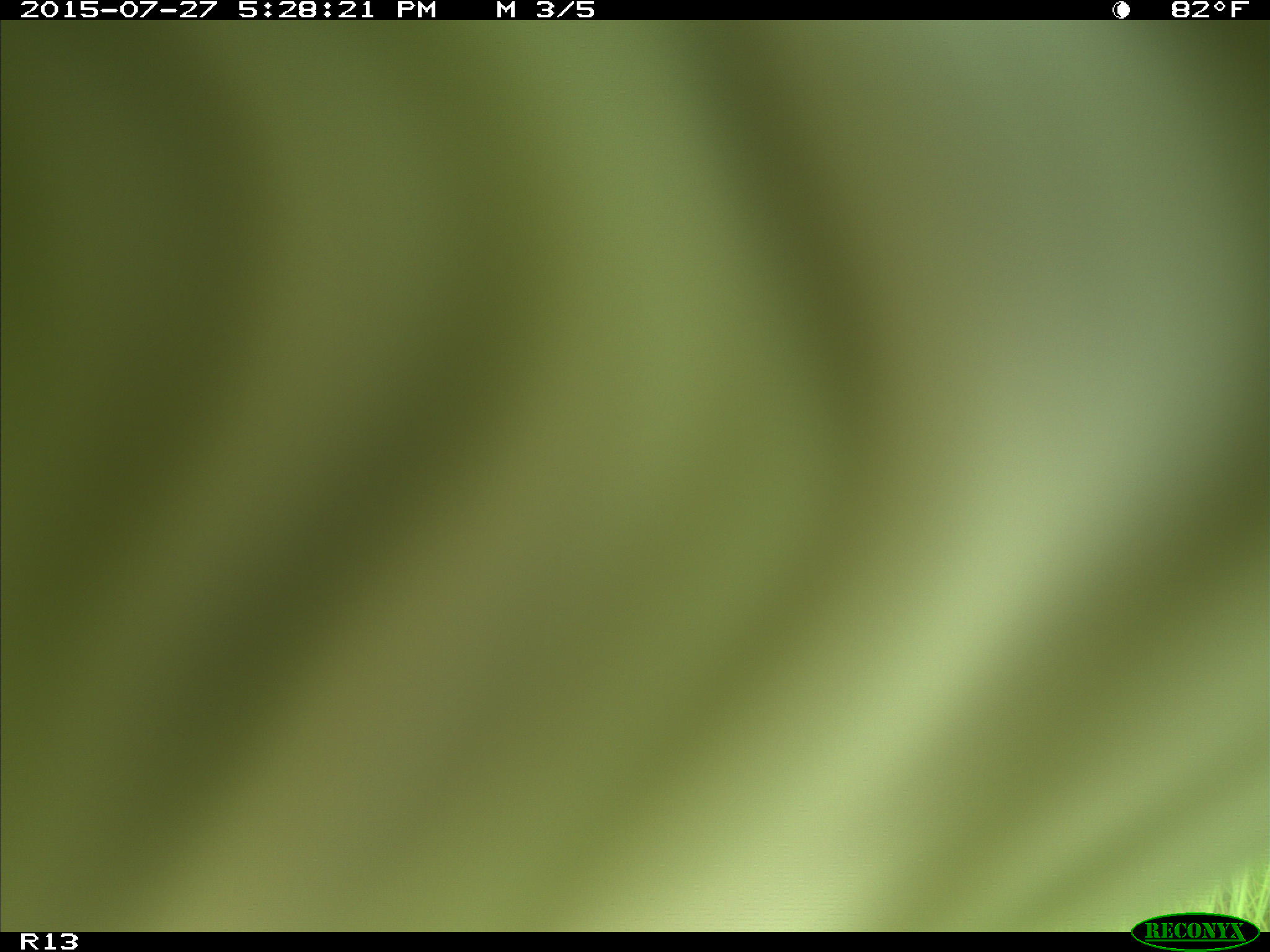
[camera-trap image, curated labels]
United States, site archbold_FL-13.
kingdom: Animalia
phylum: Chordata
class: Mammalia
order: Artiodactyla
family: Bovidae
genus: Bos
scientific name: Bos taurus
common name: domestic cow